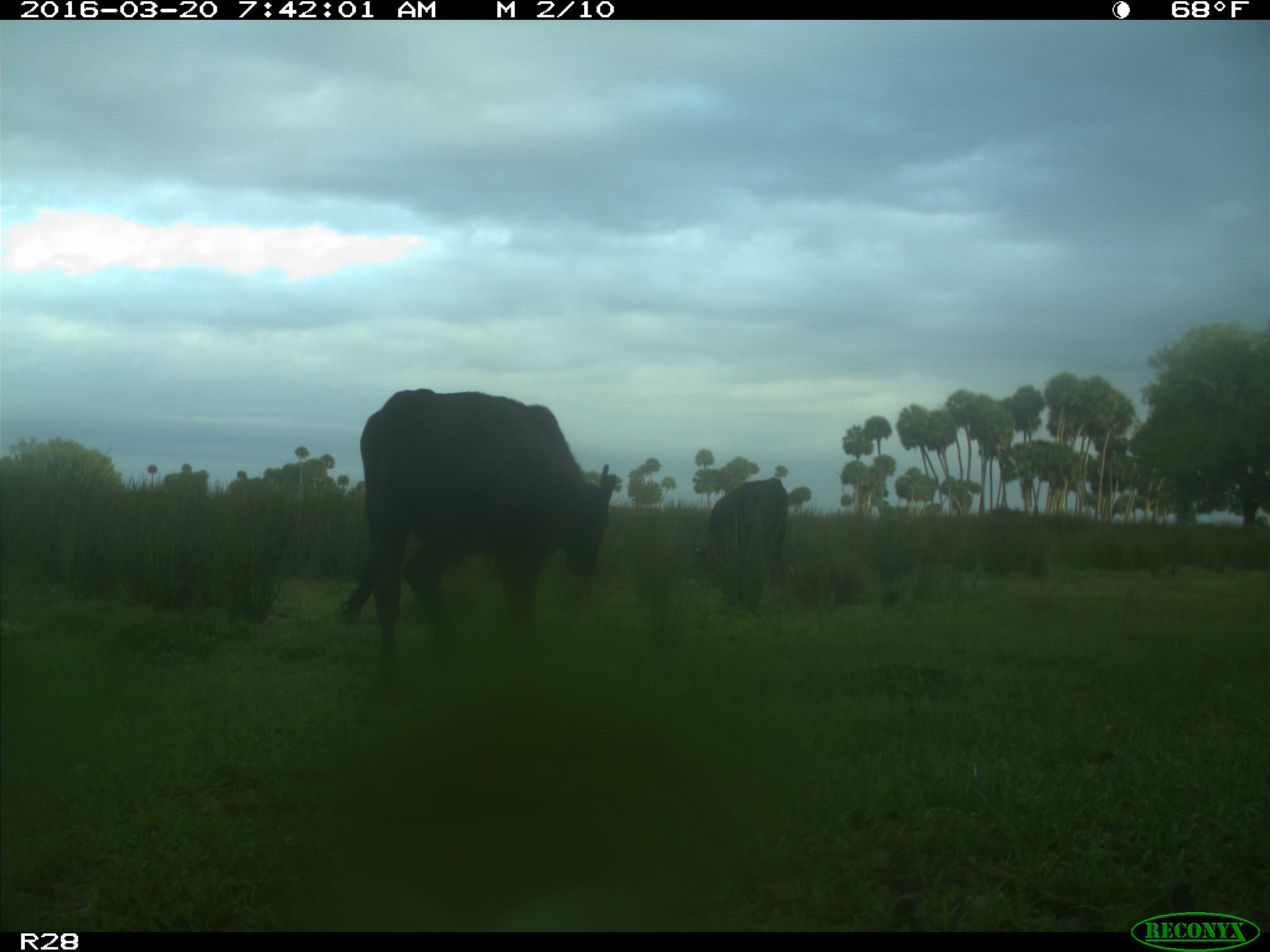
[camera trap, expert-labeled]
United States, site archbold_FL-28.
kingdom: Animalia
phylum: Chordata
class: Mammalia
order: Artiodactyla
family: Bovidae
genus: Bos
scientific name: Bos taurus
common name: domestic cow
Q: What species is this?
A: Bos taurus (domestic cow).